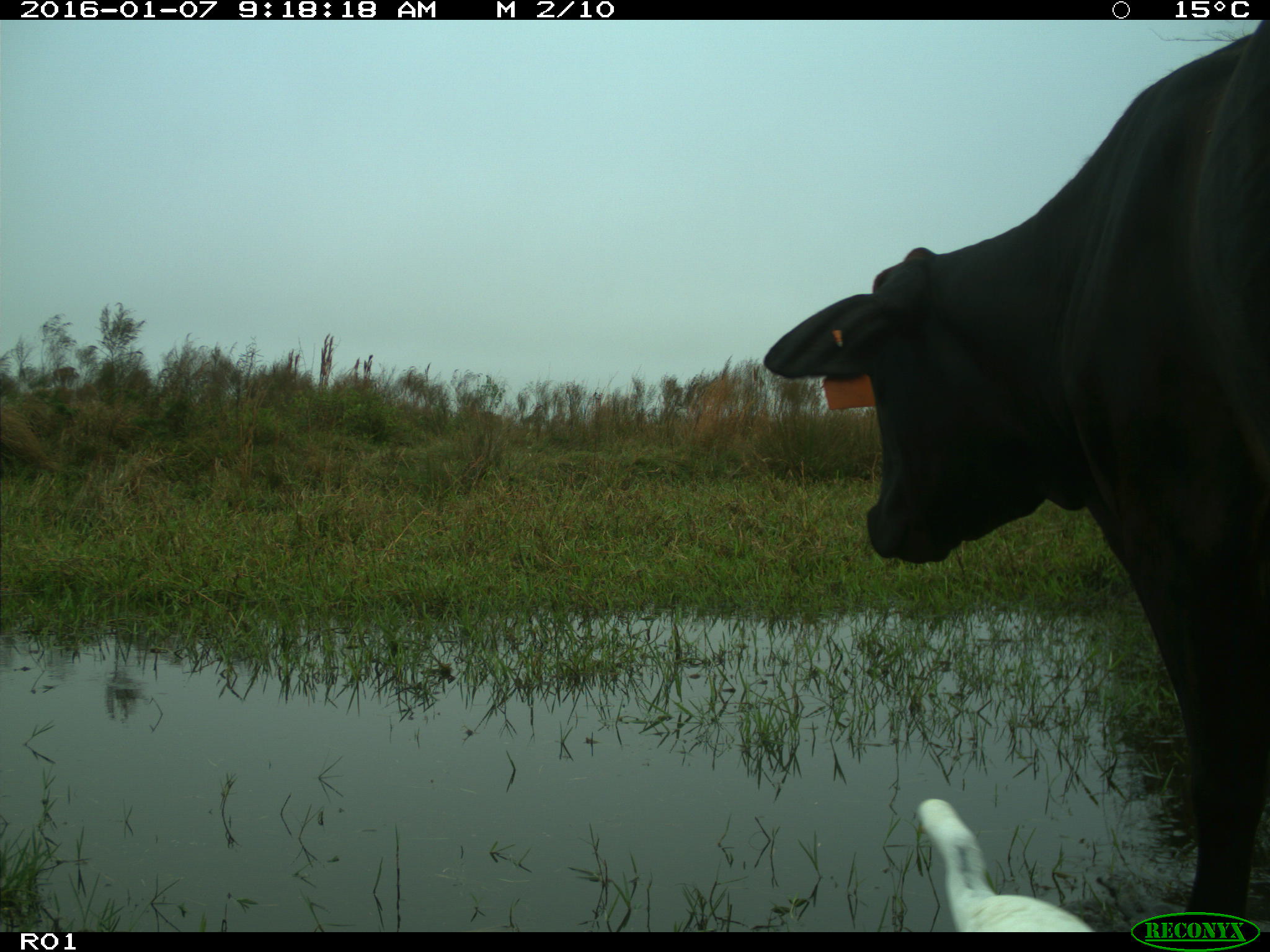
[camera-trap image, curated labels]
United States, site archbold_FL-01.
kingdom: Animalia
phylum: Chordata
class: Mammalia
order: Artiodactyla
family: Bovidae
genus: Bos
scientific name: Bos taurus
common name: domestic cow